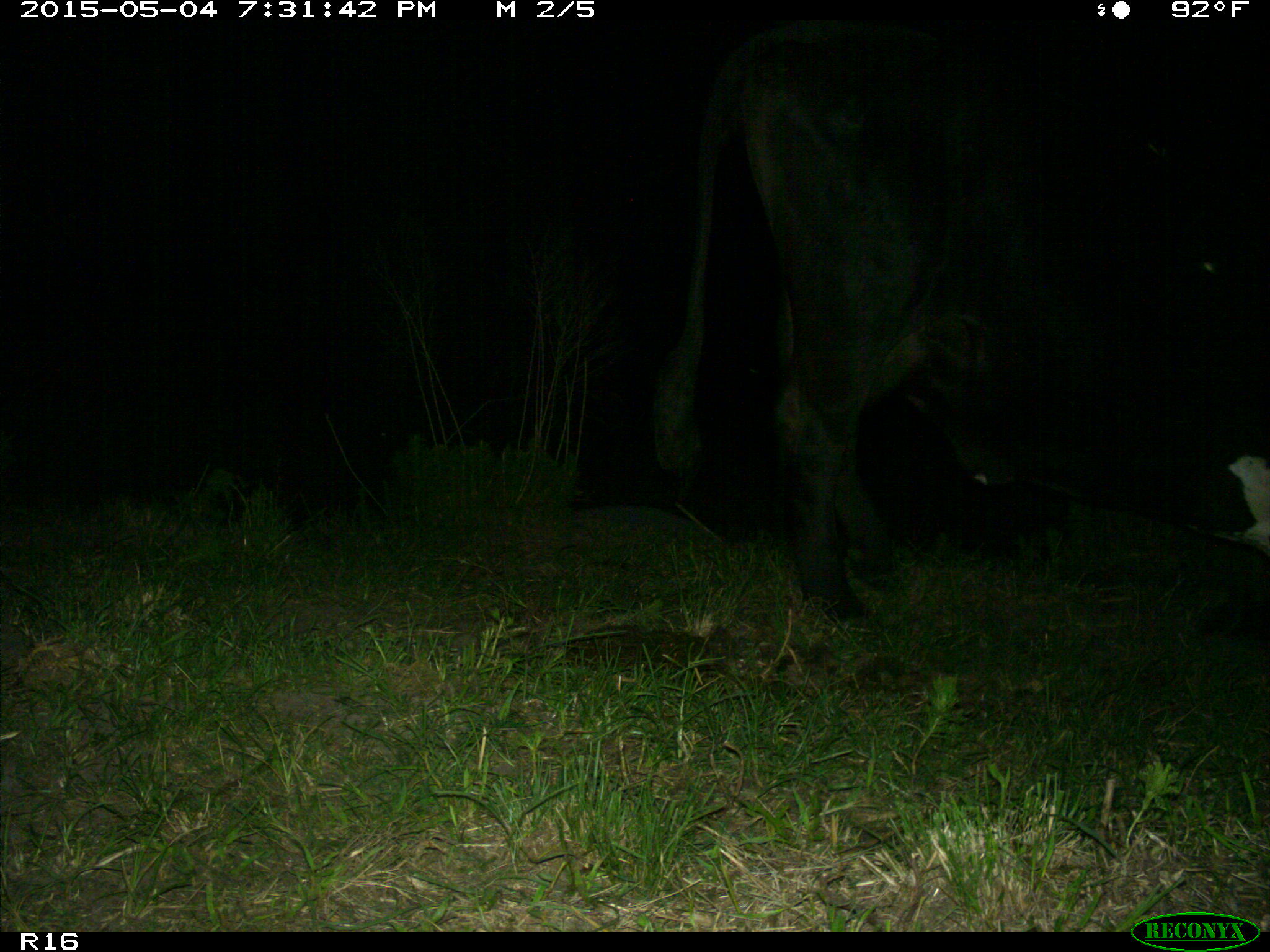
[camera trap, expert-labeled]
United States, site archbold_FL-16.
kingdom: Animalia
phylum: Chordata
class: Mammalia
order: Artiodactyla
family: Bovidae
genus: Bos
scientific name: Bos taurus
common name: domestic cow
Bos taurus (domestic cow).